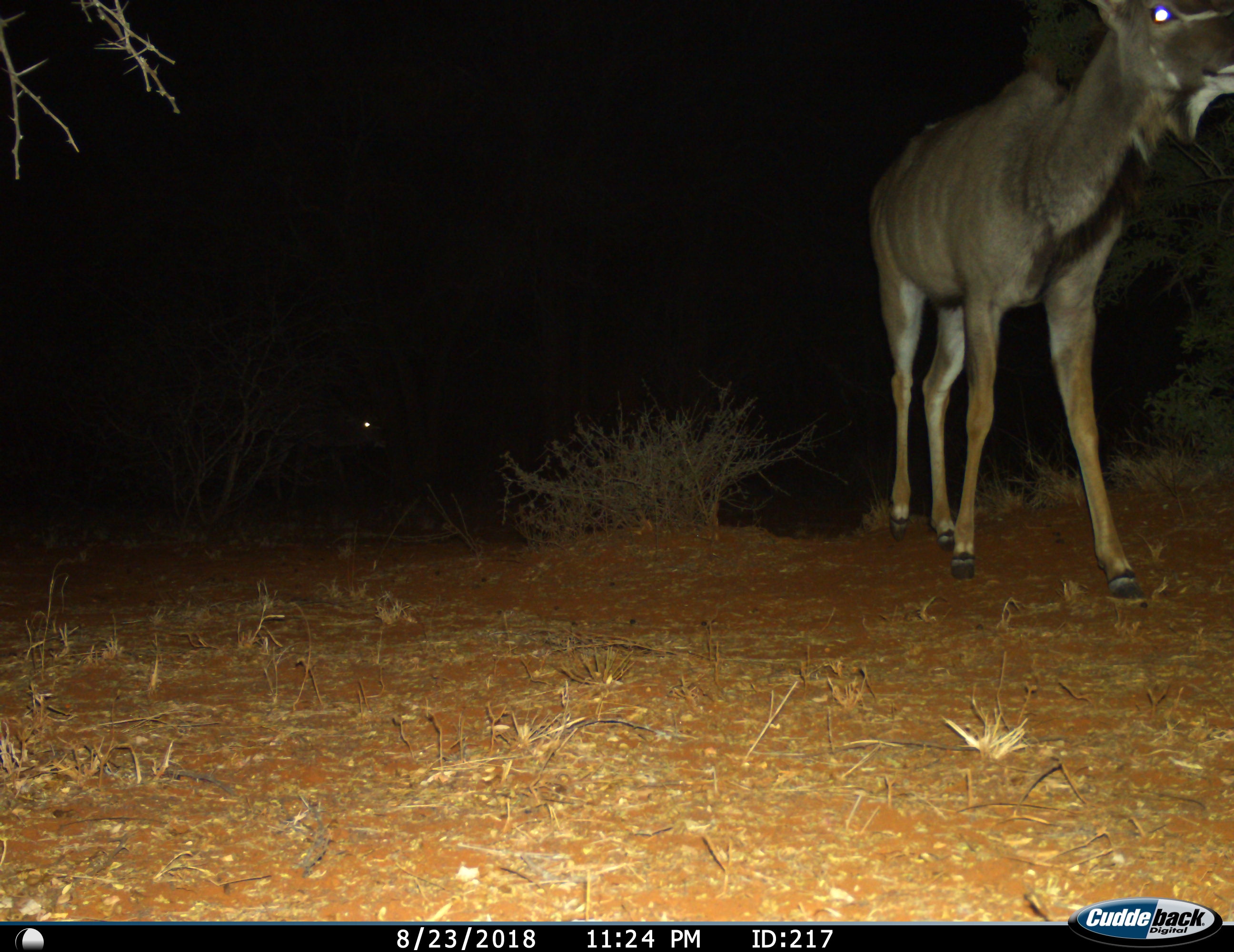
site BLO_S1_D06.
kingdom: Animalia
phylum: Chordata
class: Mammalia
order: Artiodactyla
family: Bovidae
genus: Tragelaphus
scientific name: Tragelaphus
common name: kudu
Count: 2.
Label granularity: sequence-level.